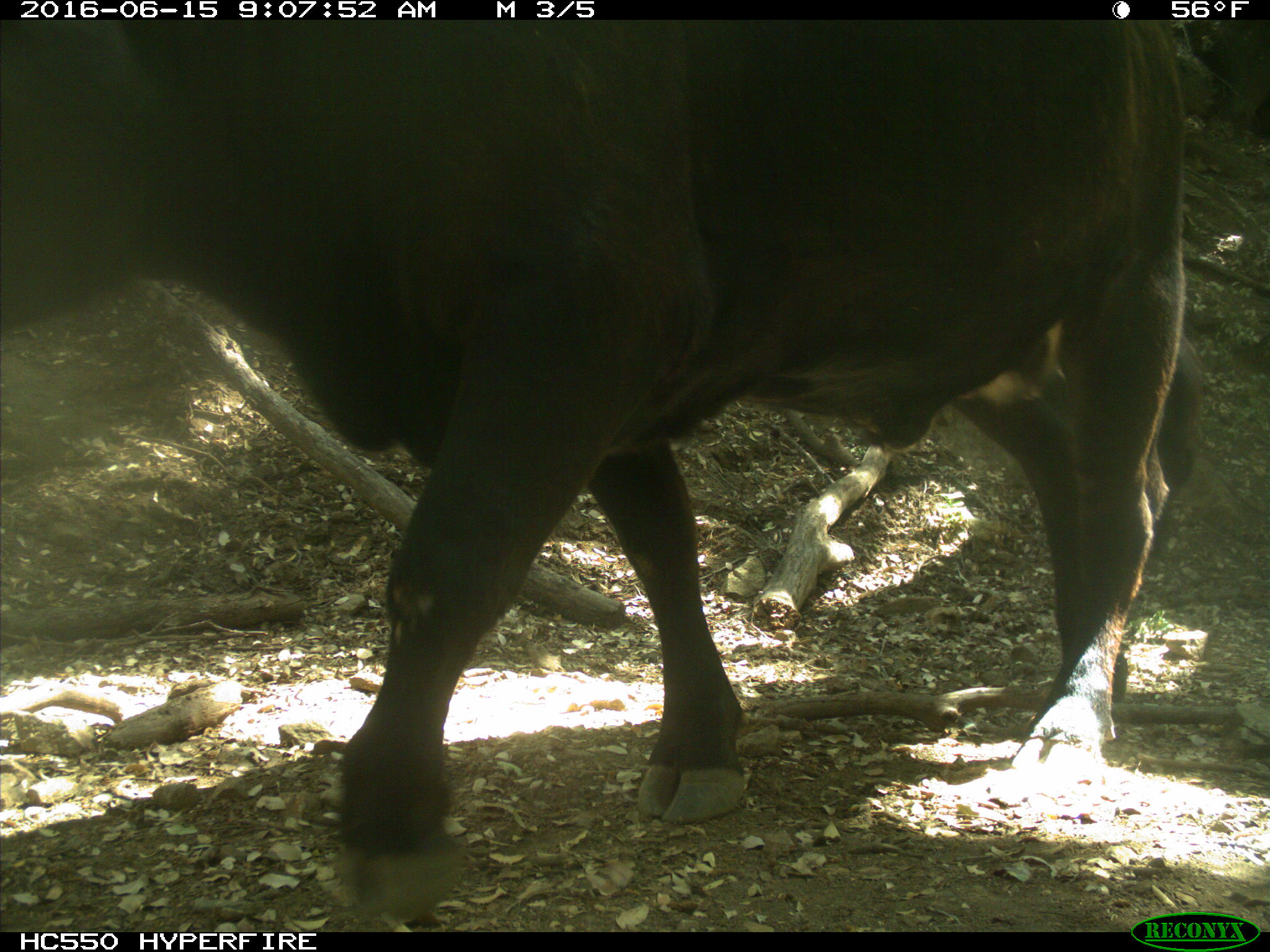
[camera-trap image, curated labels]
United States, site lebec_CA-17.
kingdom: Animalia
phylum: Chordata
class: Mammalia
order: Artiodactyla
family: Bovidae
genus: Bos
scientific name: Bos taurus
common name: domestic cow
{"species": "Bos taurus (domestic cow)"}